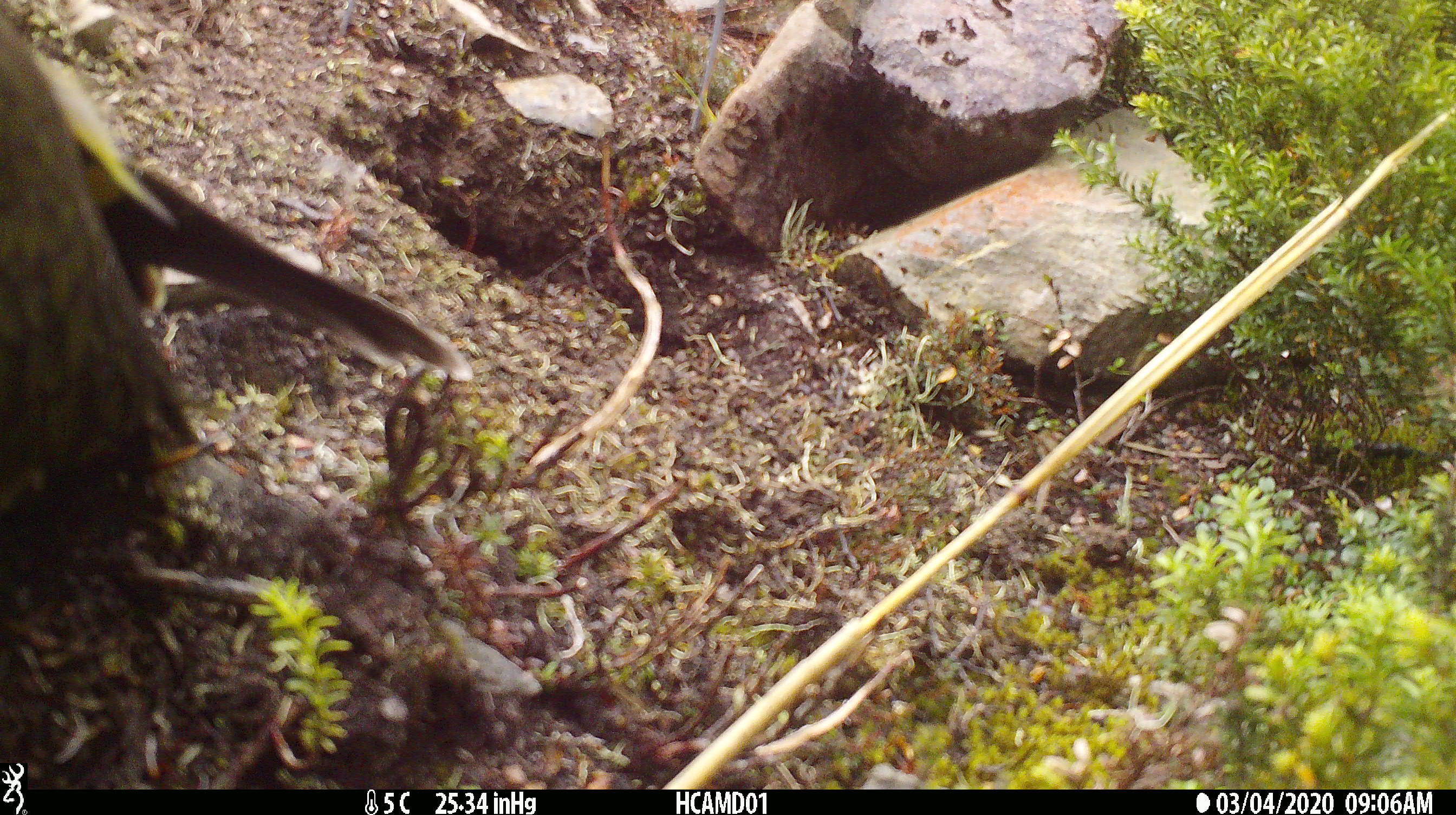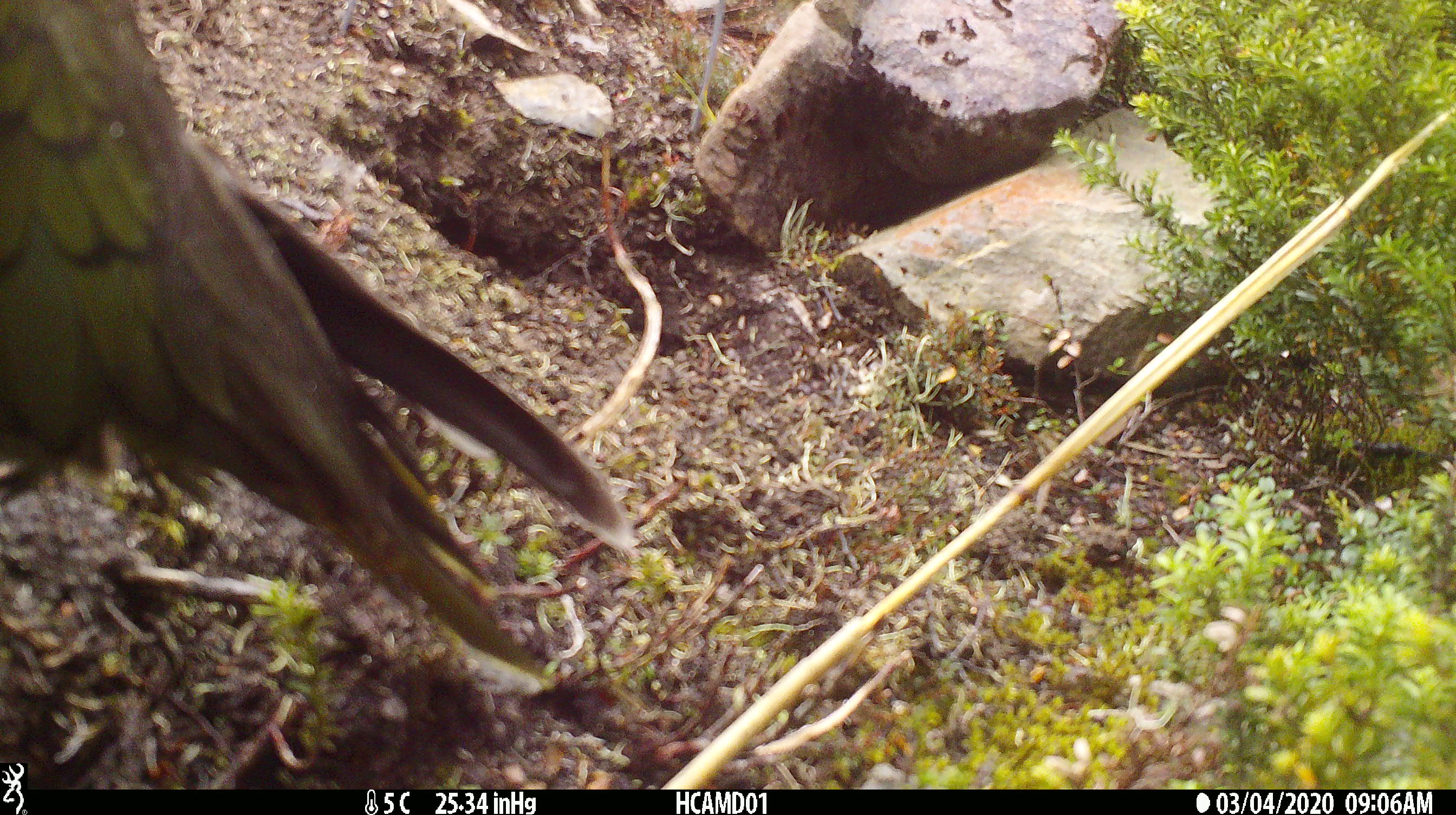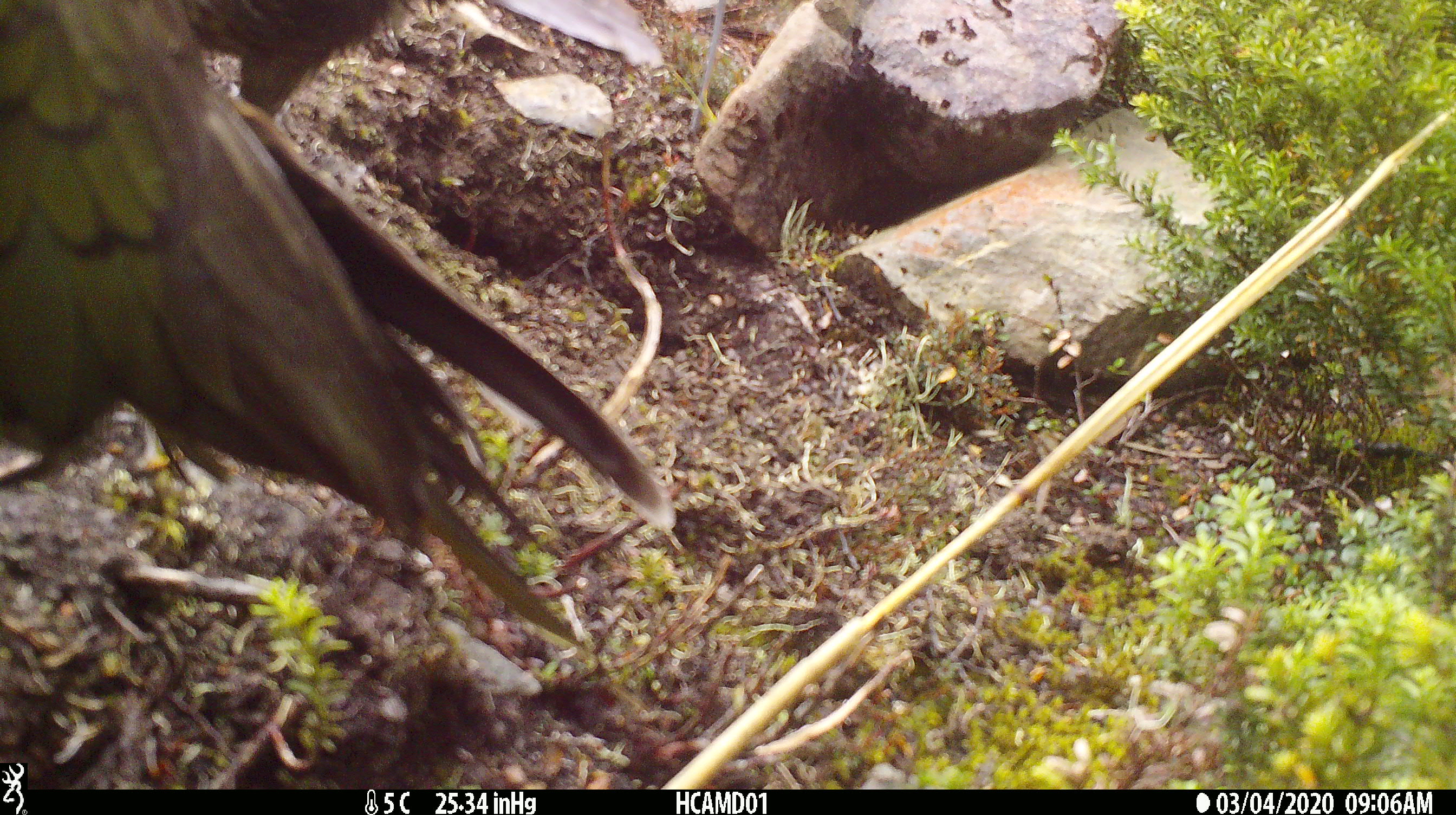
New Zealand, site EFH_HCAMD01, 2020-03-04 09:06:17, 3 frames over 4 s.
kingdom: Animalia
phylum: Chordata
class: Aves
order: Psittaciformes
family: Strigopidae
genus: Nestor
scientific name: Nestor notabilis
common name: kea